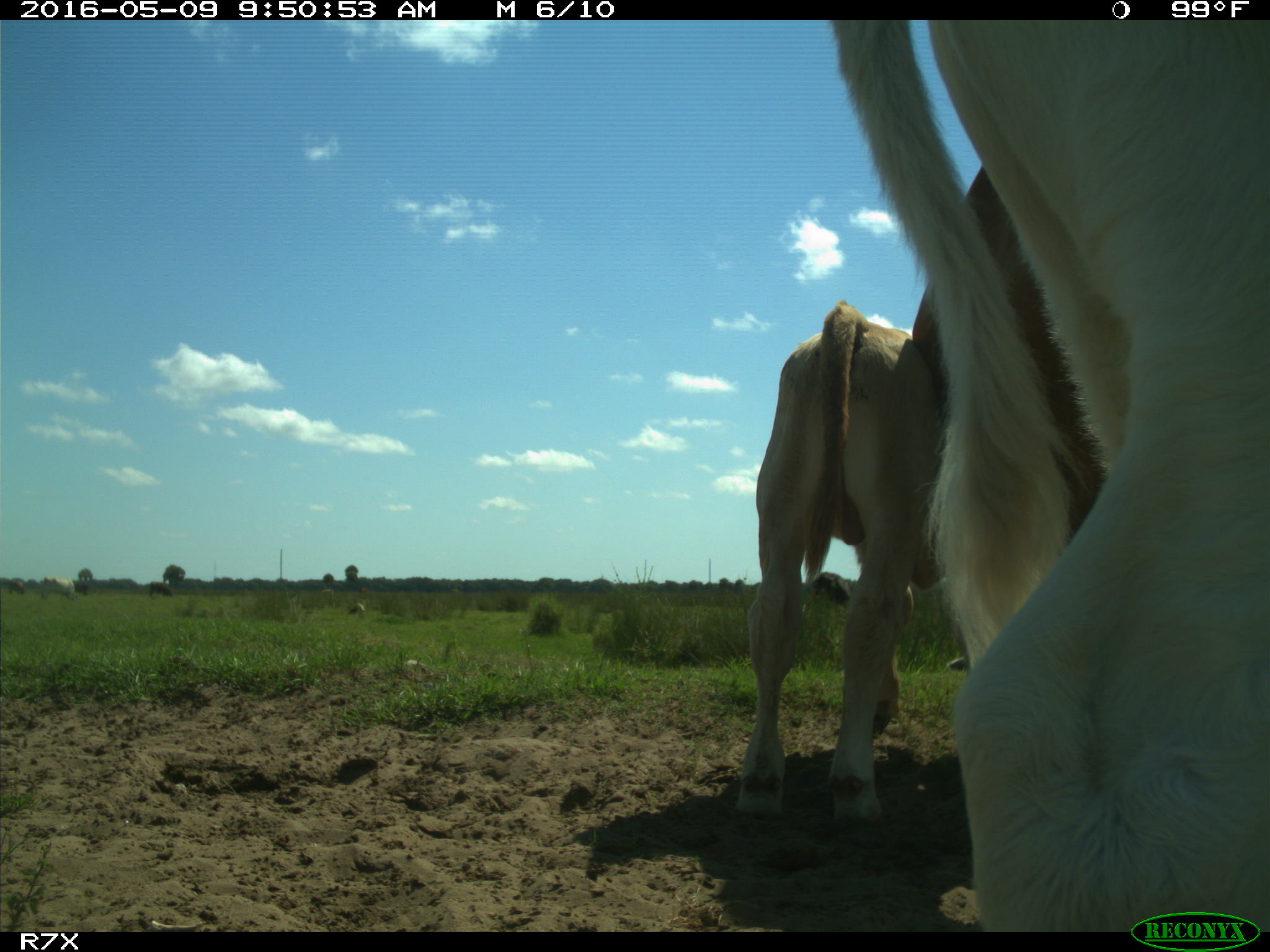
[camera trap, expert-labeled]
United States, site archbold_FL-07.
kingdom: Animalia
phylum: Chordata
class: Mammalia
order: Artiodactyla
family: Bovidae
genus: Bos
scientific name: Bos taurus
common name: domestic cow